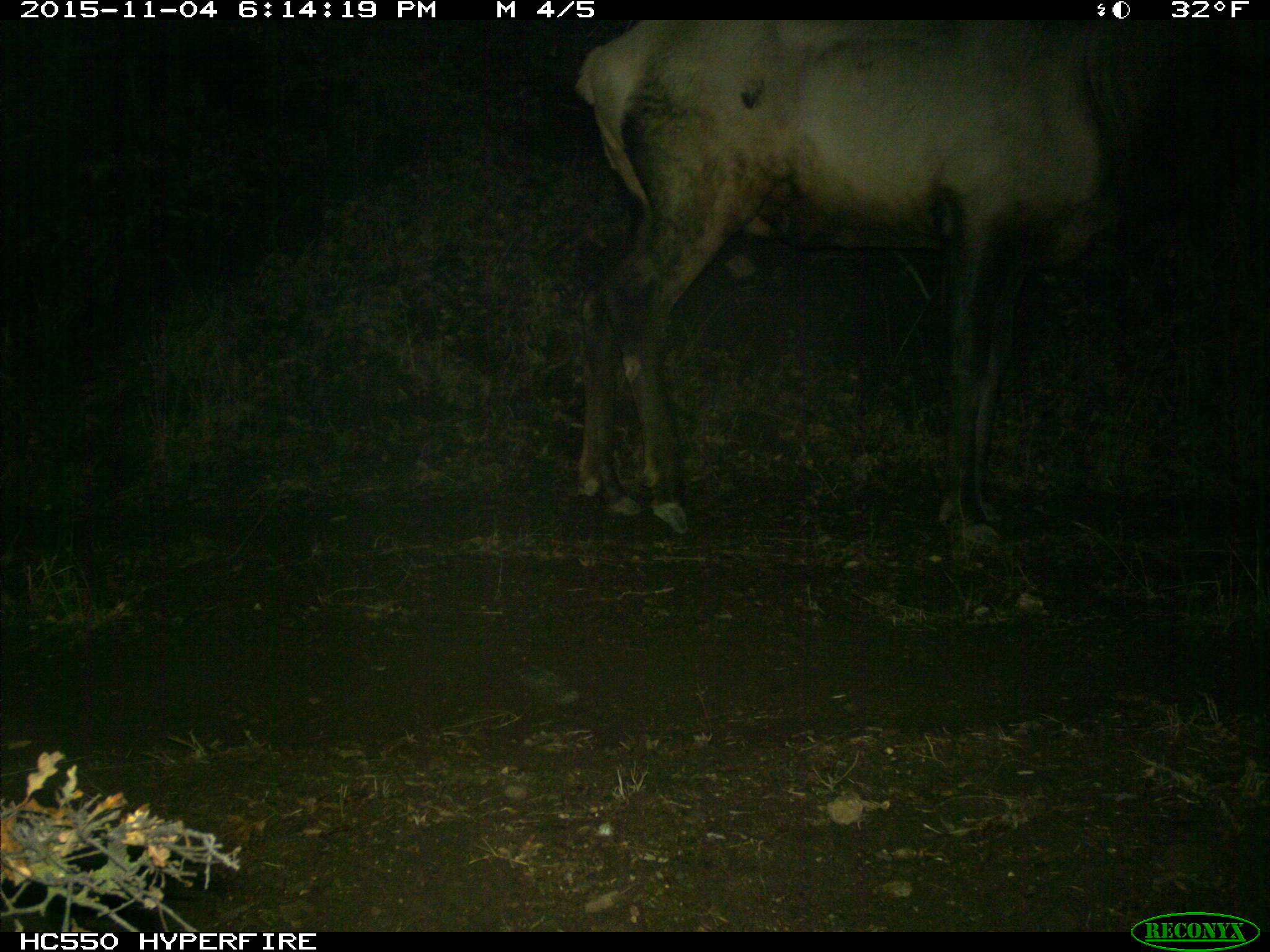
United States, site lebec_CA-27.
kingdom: Animalia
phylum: Chordata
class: Mammalia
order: Artiodactyla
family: Cervidae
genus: Cervus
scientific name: Cervus canadensis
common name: elk